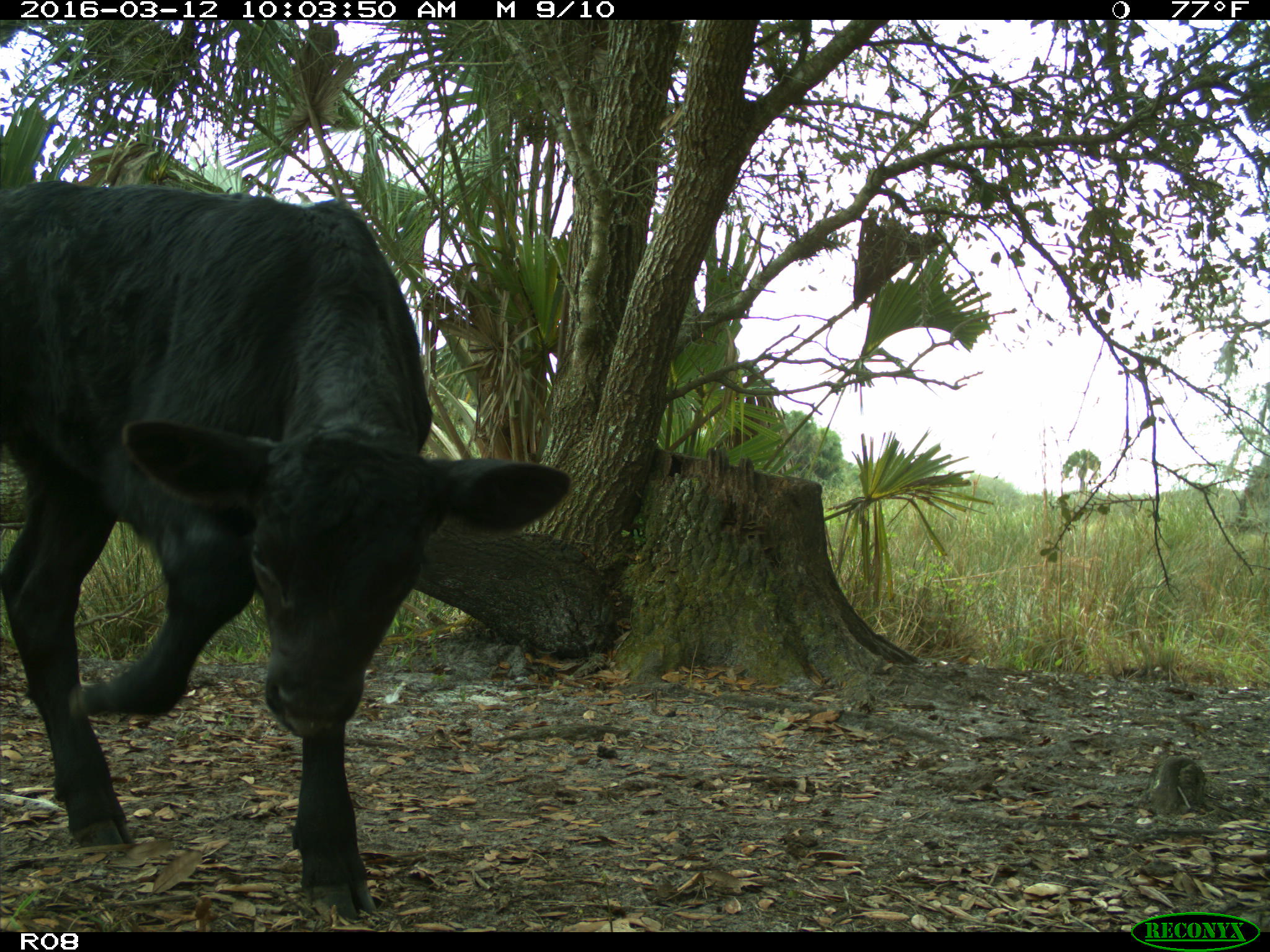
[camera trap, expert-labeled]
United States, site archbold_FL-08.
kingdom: Animalia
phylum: Chordata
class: Mammalia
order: Artiodactyla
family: Bovidae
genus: Bos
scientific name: Bos taurus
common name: domestic cow